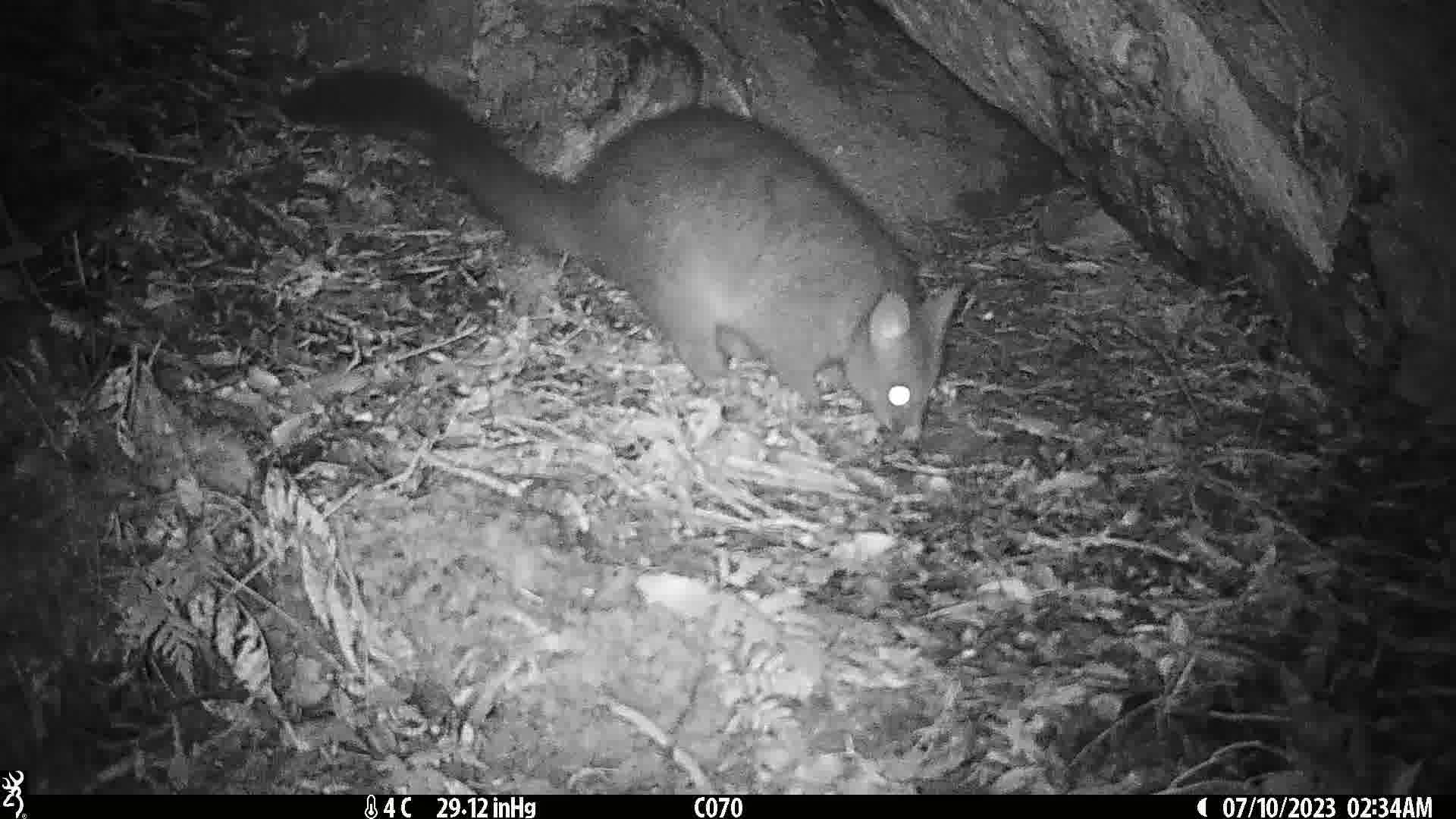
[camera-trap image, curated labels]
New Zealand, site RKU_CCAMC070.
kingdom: Animalia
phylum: Chordata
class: Mammalia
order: Diprotodontia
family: Phalangeridae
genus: Trichosurus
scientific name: Trichosurus vulpecula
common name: common brushtail possum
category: possum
Possum (common brushtail possum) (Trichosurus vulpecula).